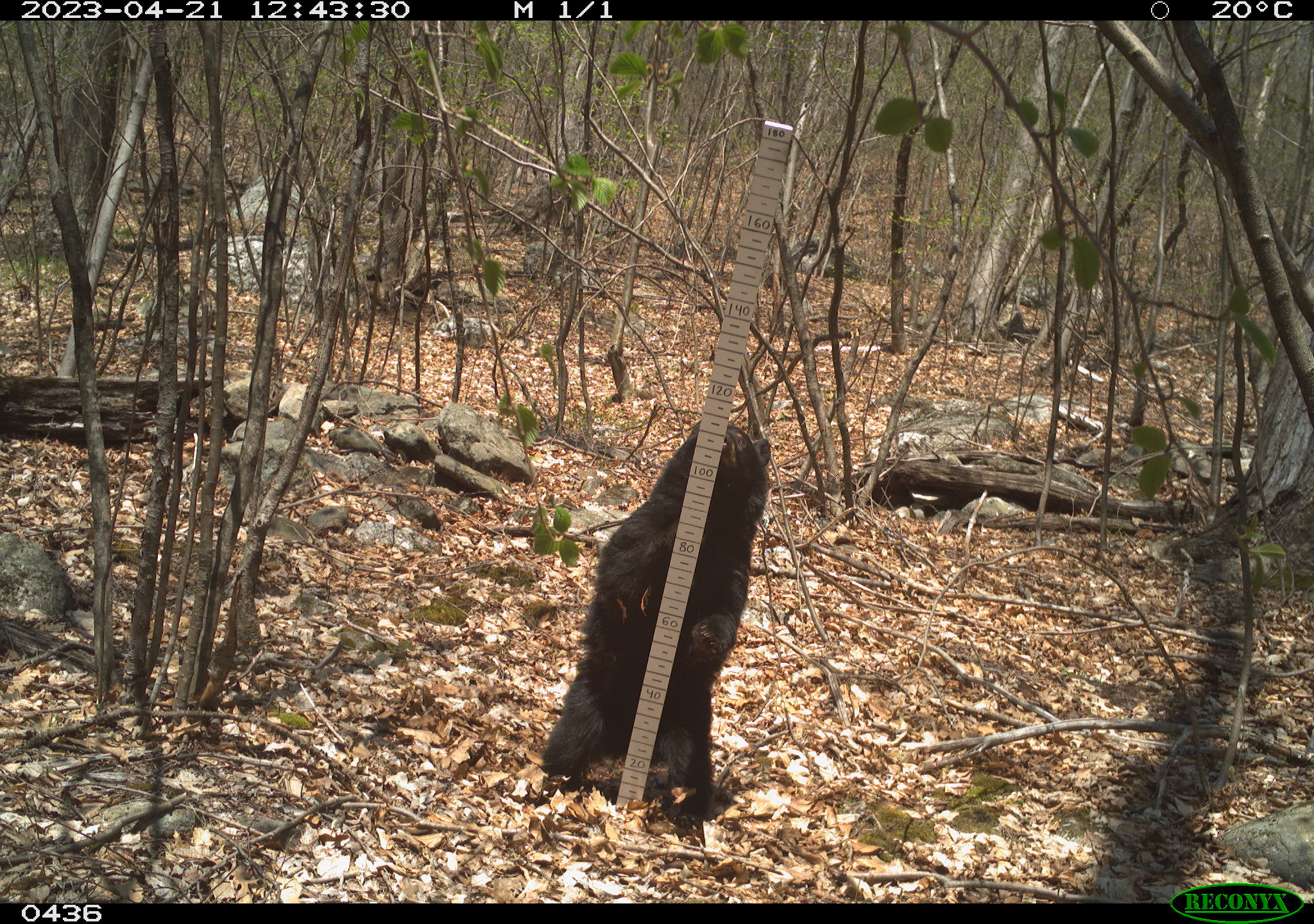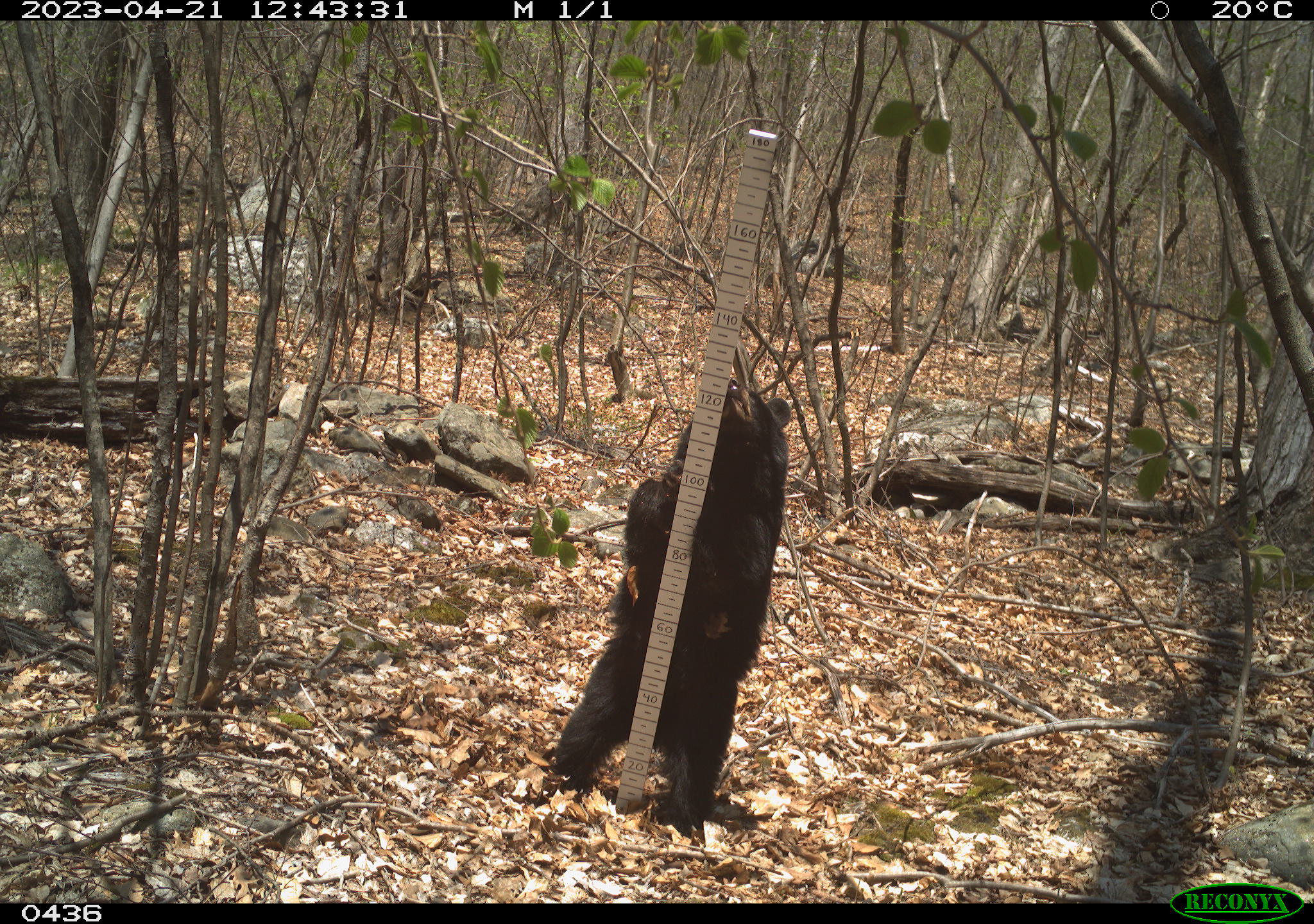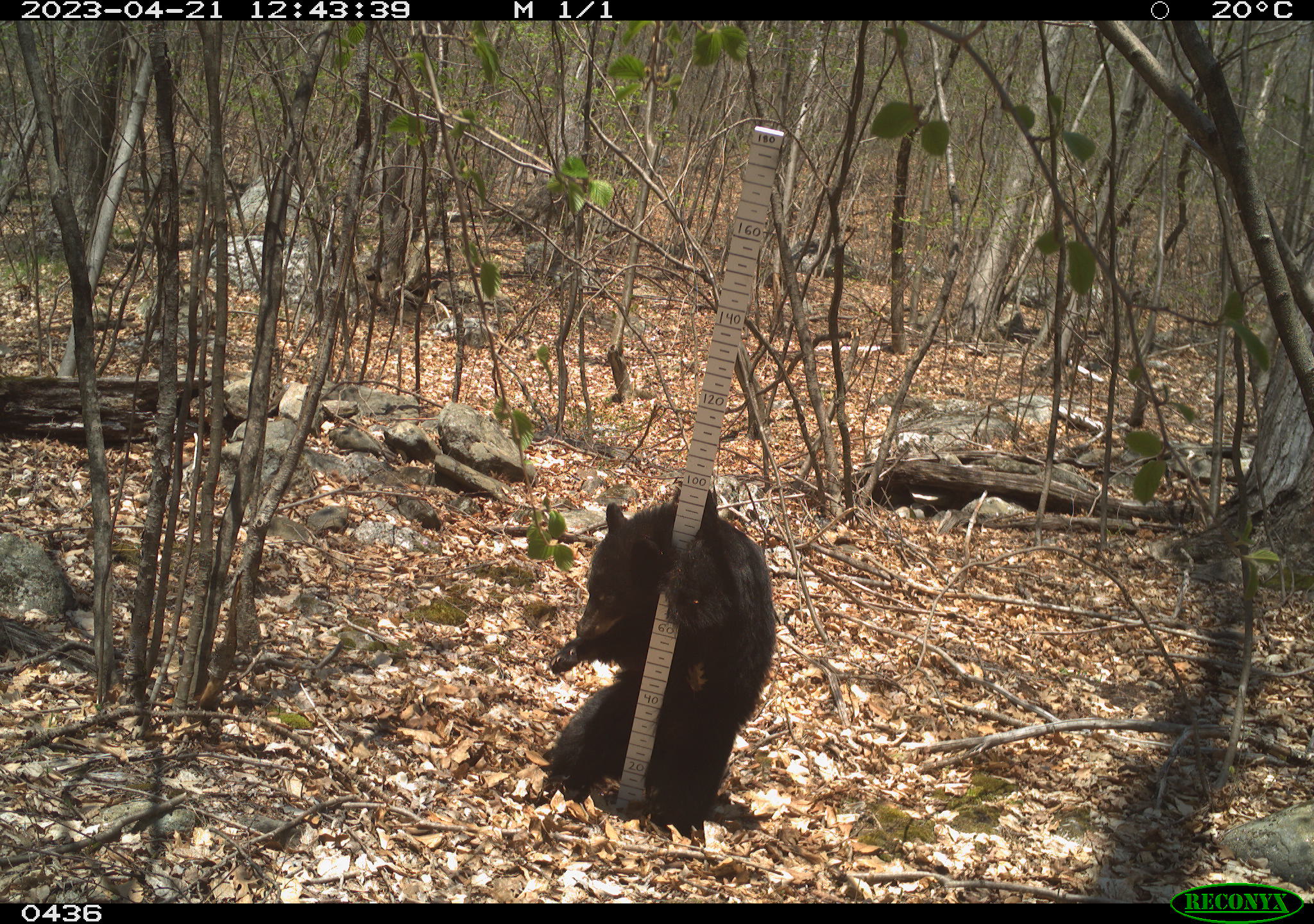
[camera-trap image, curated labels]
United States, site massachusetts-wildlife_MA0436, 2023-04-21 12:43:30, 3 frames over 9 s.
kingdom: Animalia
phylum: Chordata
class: Mammalia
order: Carnivora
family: Ursidae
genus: Ursus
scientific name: Ursus americanus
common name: black bear